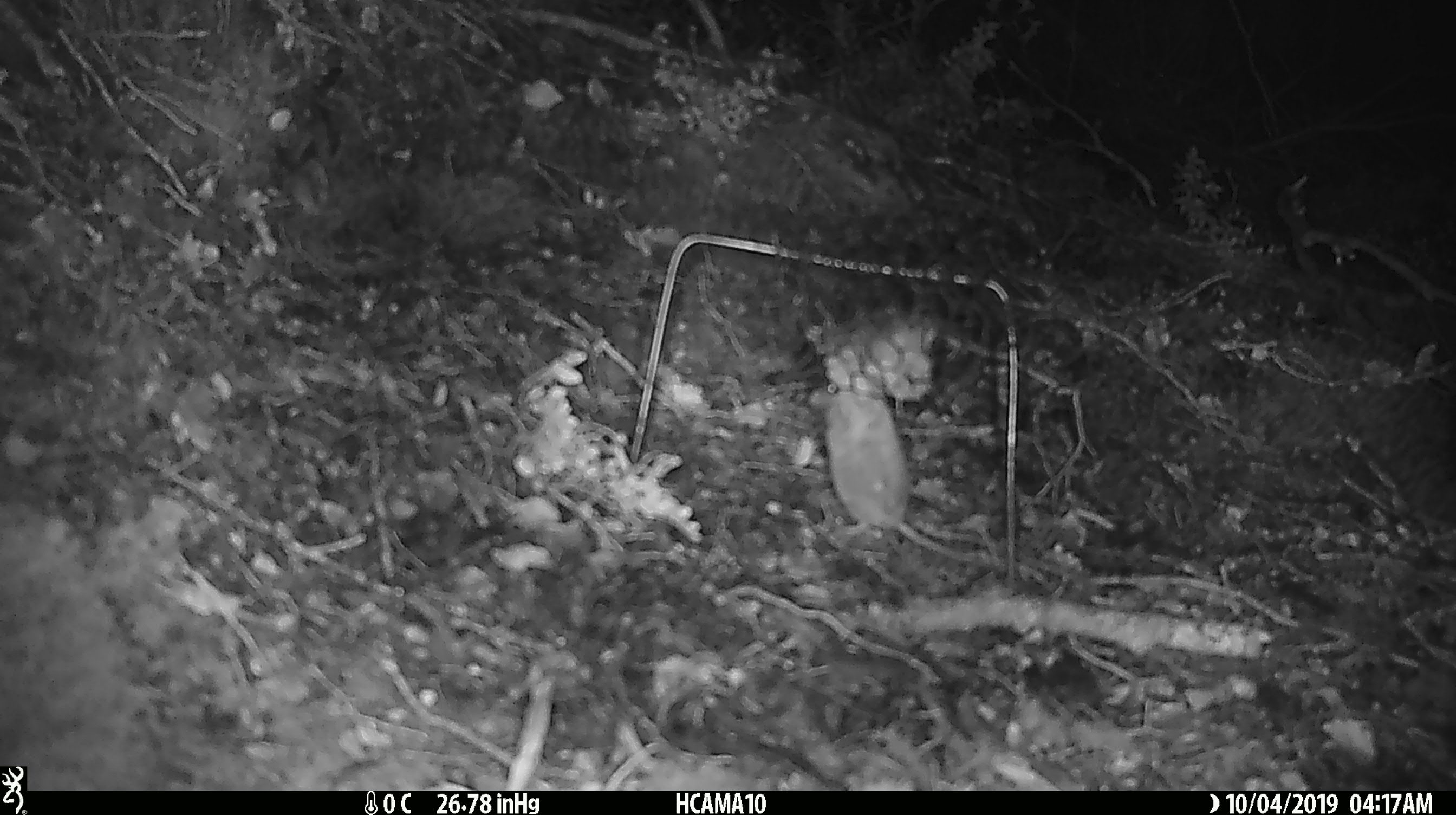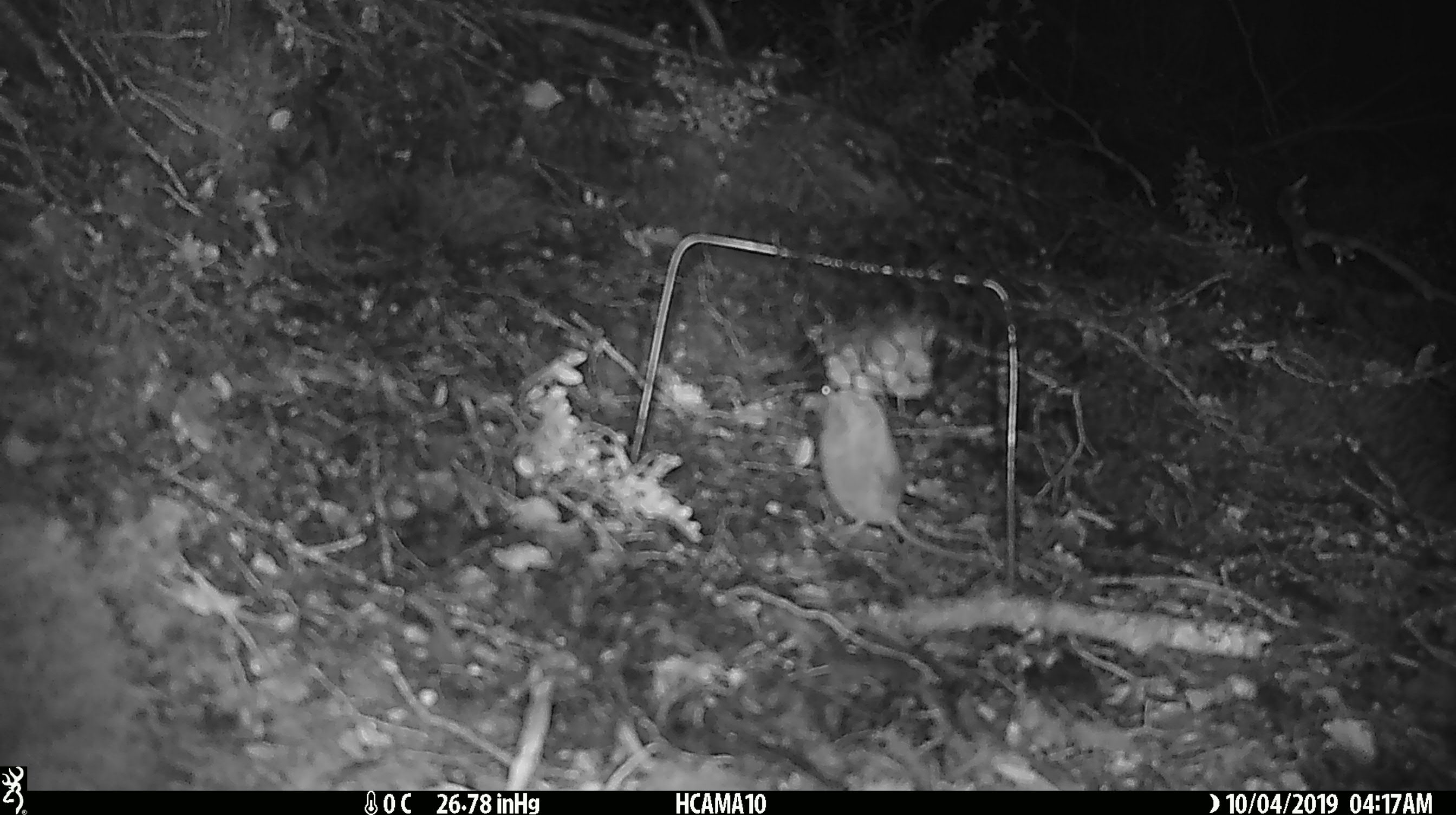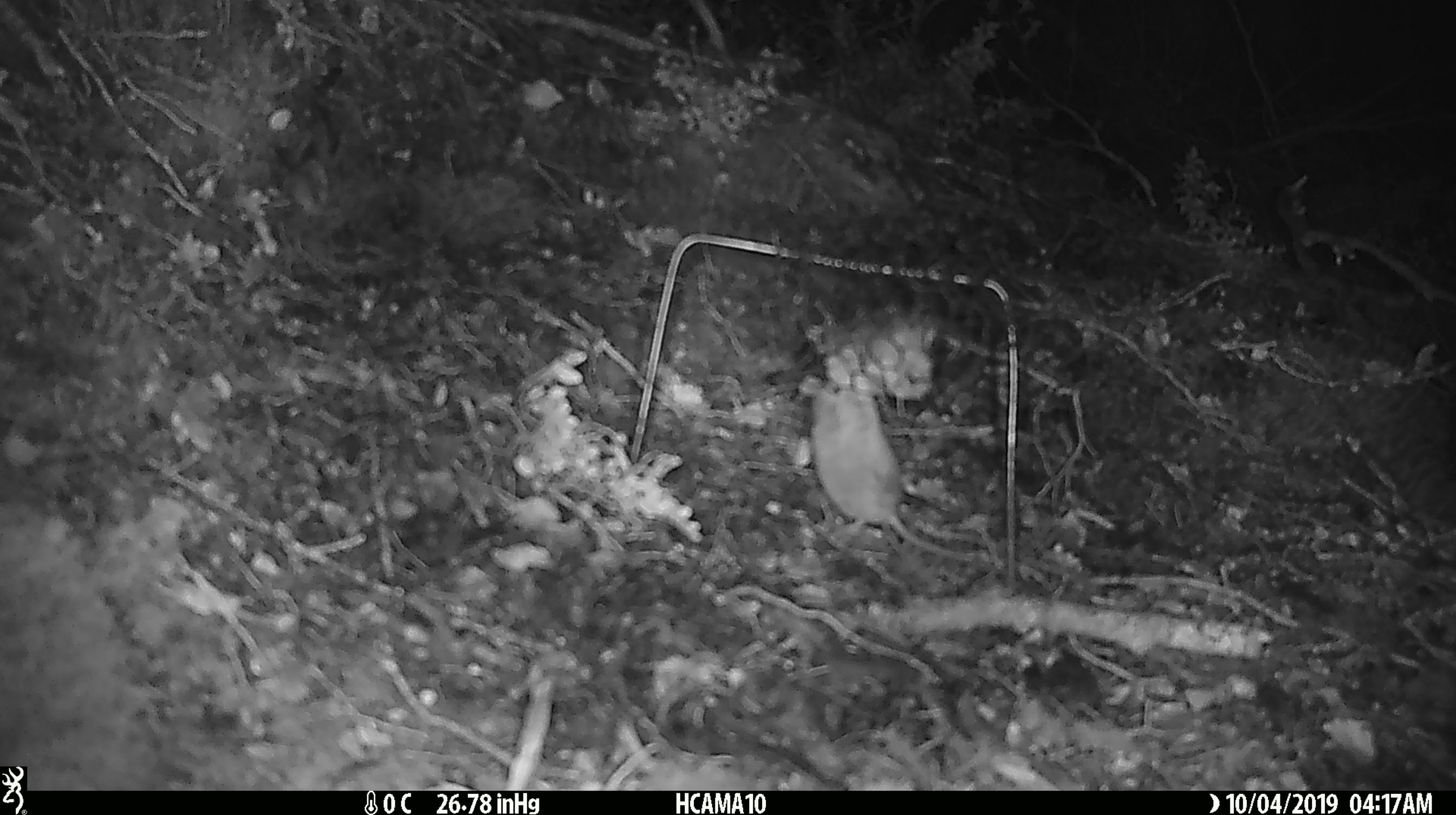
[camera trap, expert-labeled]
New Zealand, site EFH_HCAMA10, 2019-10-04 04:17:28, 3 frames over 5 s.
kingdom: Animalia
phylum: Chordata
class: Mammalia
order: Rodentia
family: Muridae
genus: Mus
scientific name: Mus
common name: mouse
Mouse (Mus).